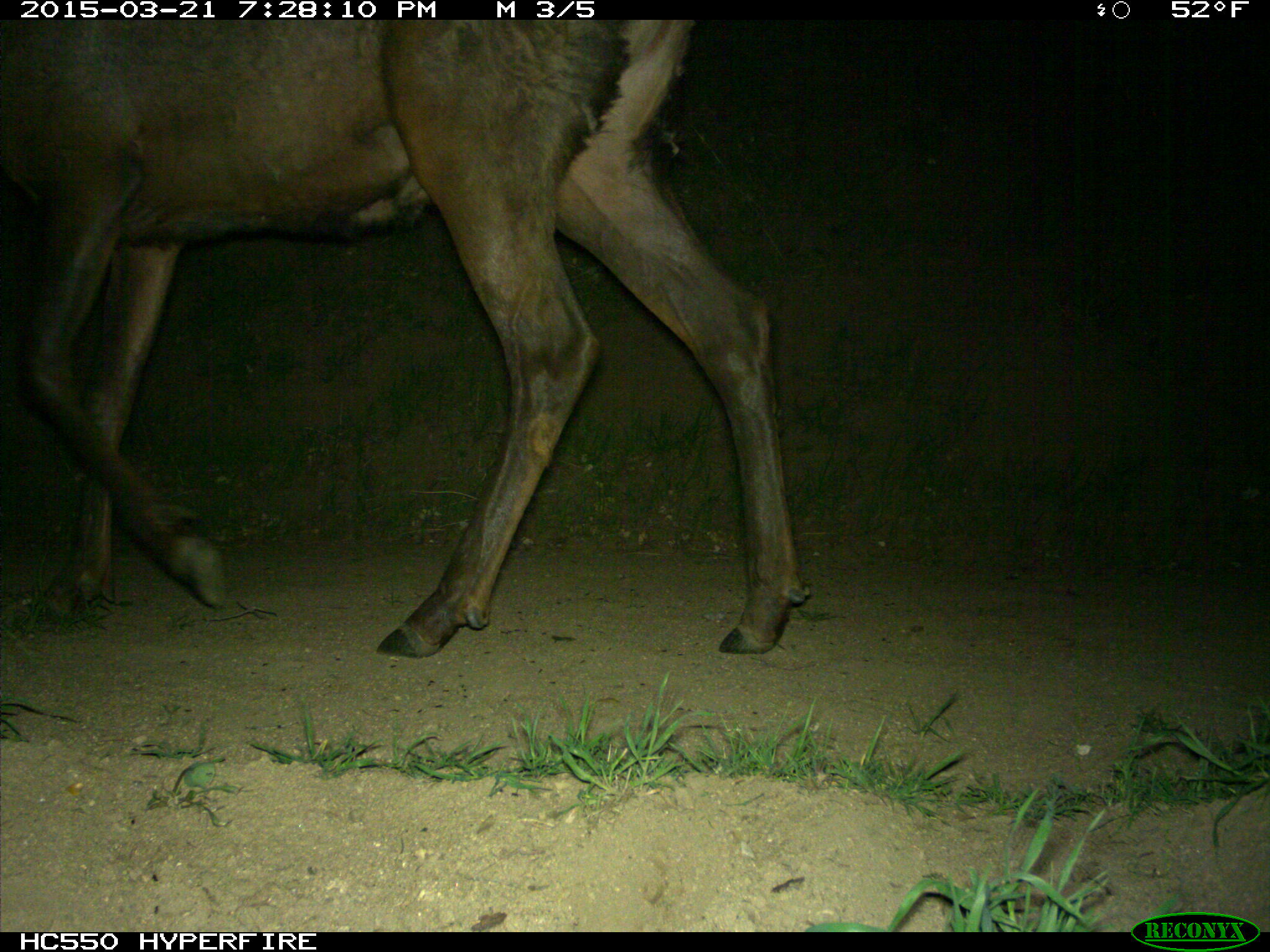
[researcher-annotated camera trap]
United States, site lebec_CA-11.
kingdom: Animalia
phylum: Chordata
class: Mammalia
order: Artiodactyla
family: Cervidae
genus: Cervus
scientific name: Cervus canadensis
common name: elk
Cervus canadensis (elk).